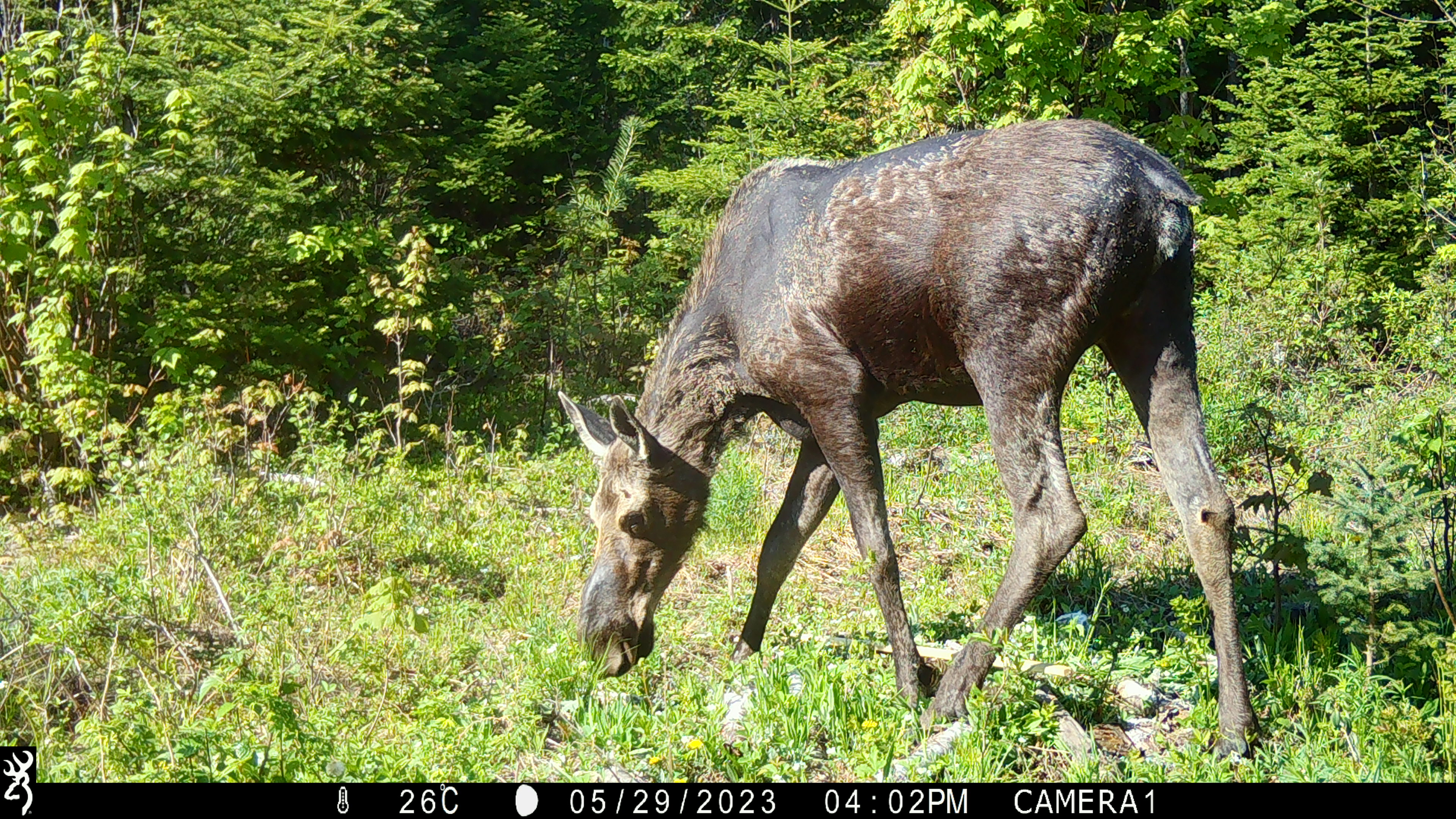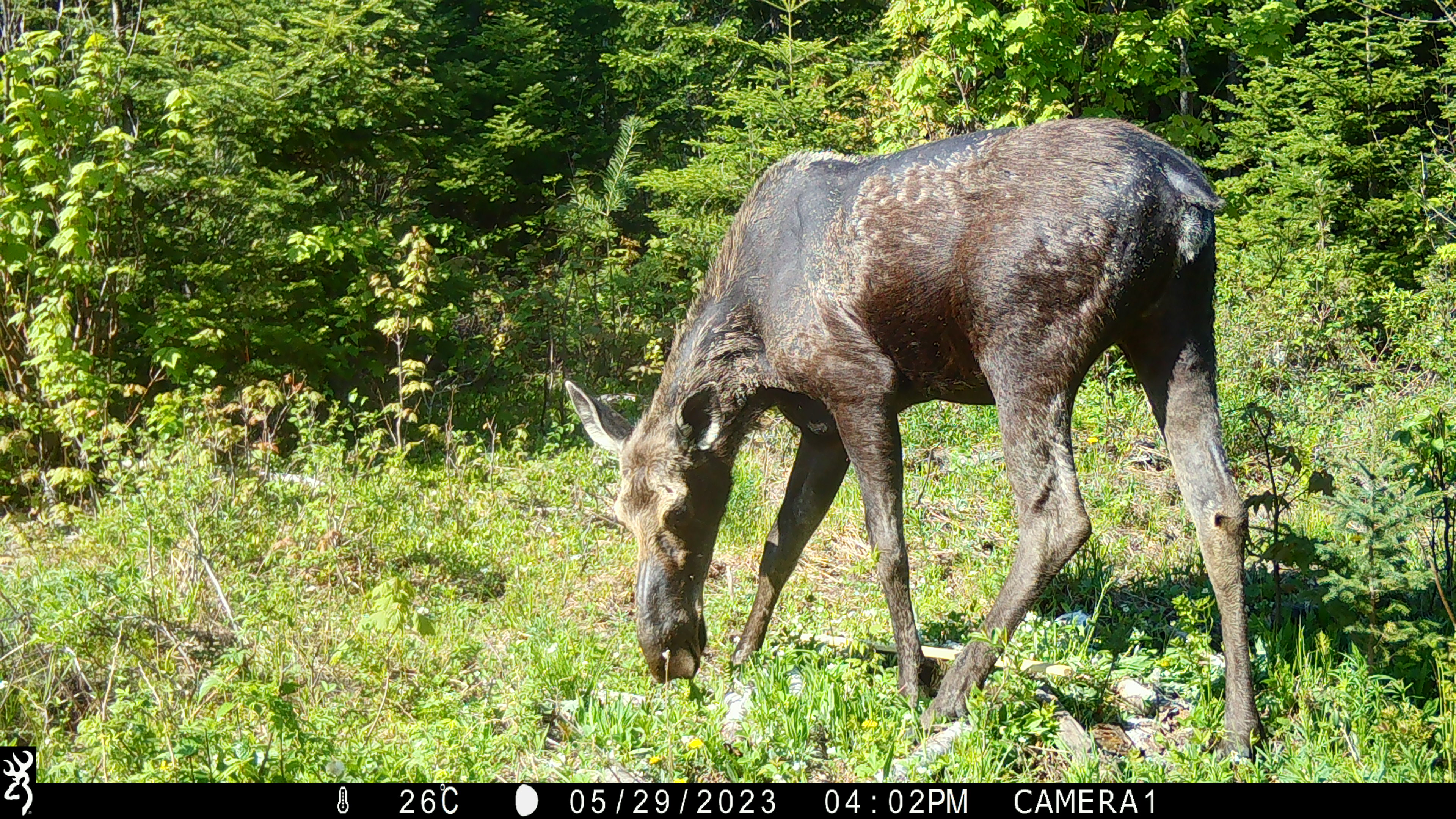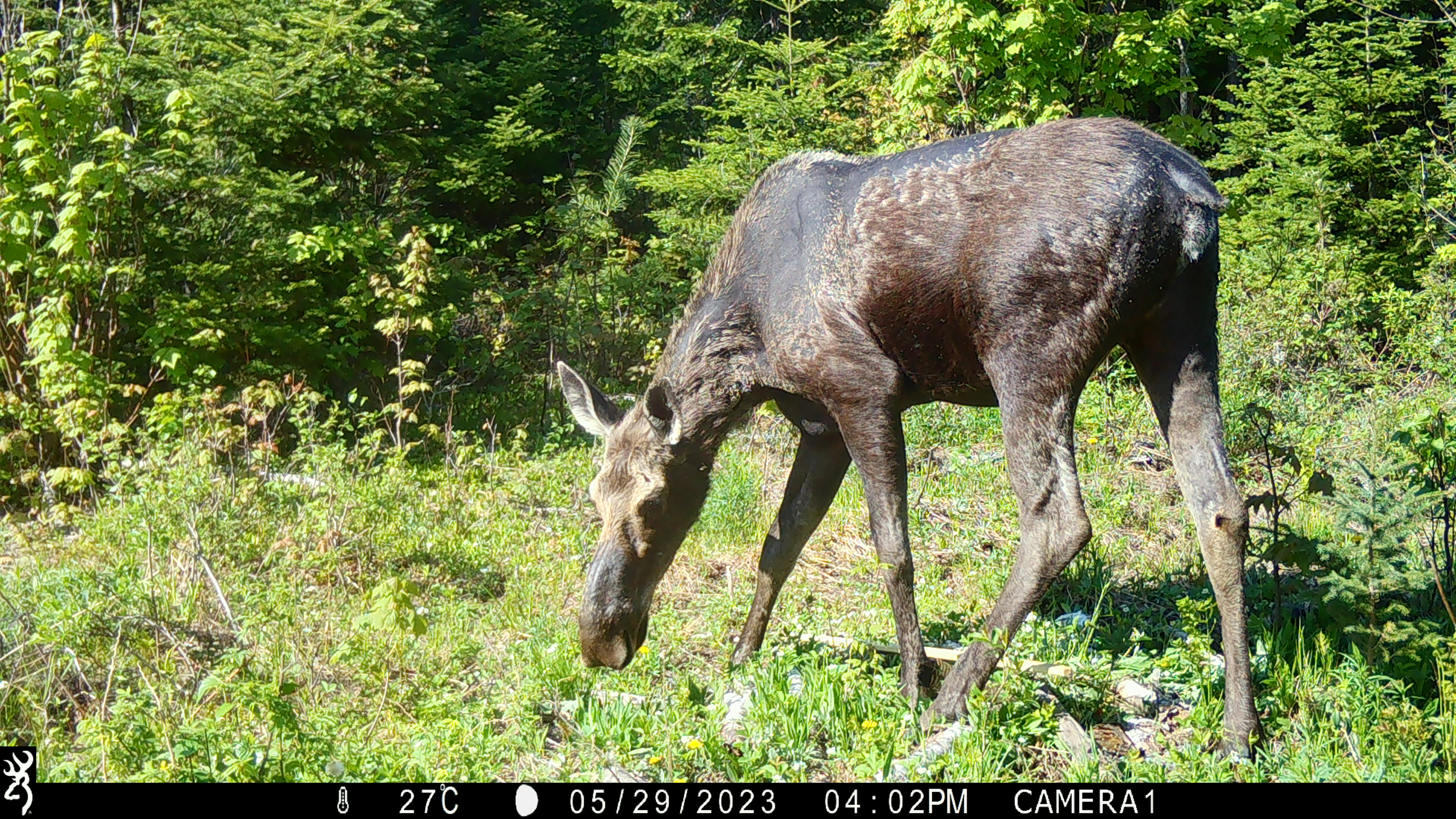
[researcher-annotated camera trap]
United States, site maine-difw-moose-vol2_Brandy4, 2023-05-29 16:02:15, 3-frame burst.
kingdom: Animalia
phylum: Chordata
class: Mammalia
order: Artiodactyla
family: Cervidae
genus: Alces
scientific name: Alces alces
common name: moose